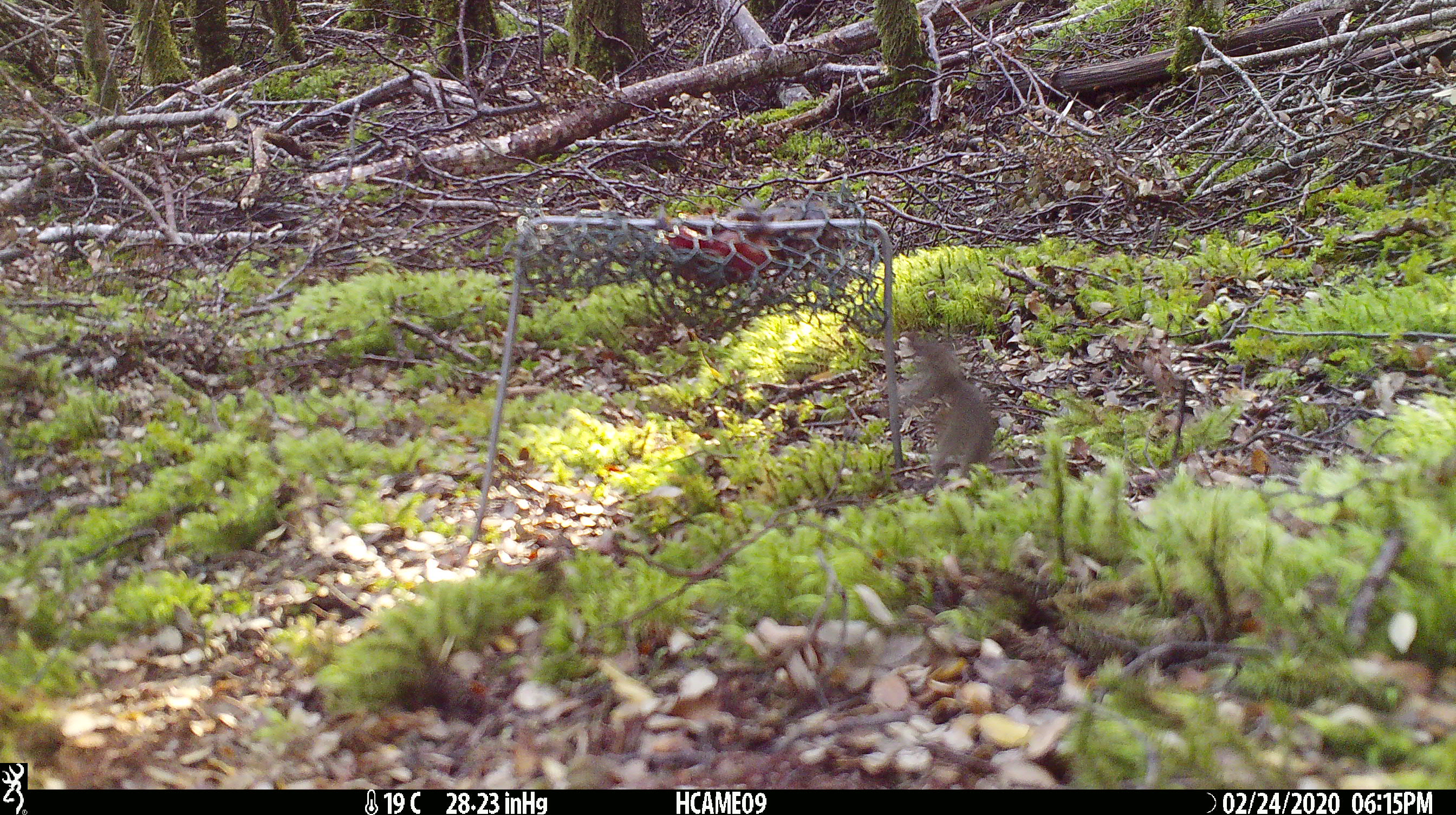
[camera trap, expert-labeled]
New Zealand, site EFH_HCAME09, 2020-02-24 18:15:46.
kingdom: Animalia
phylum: Chordata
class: Mammalia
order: Rodentia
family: Muridae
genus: Mus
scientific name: Mus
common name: mouse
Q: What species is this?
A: Mouse (Mus).